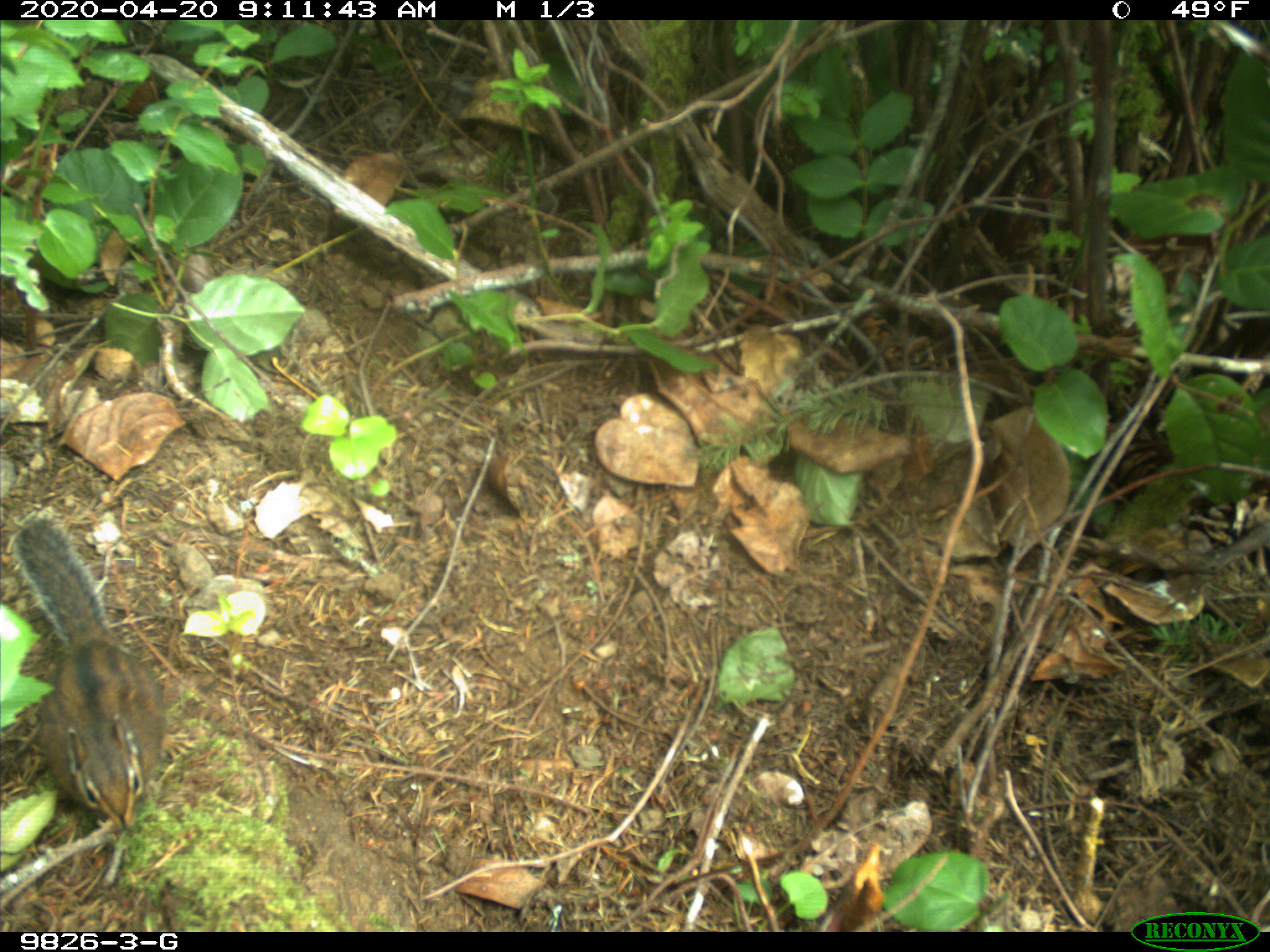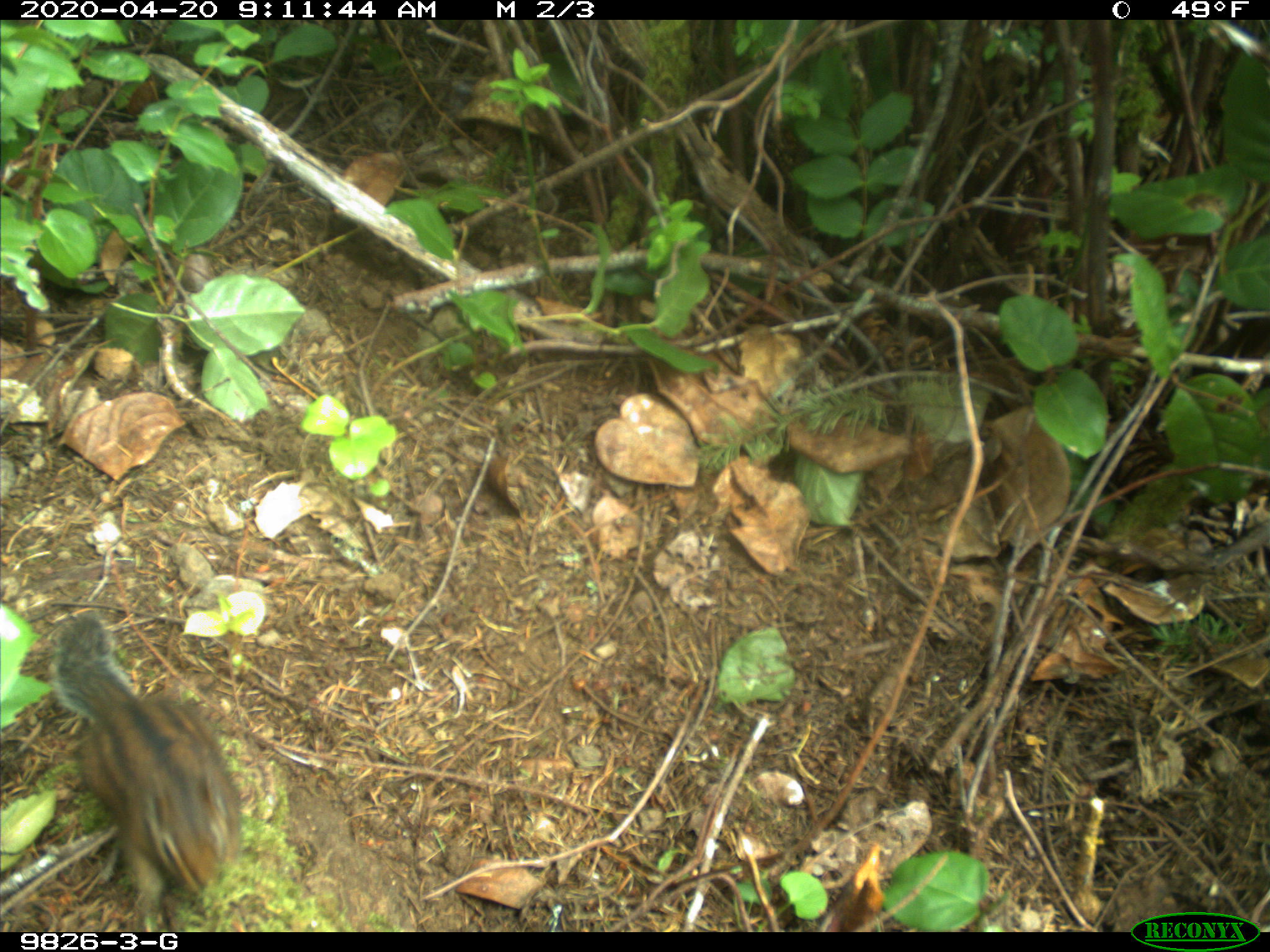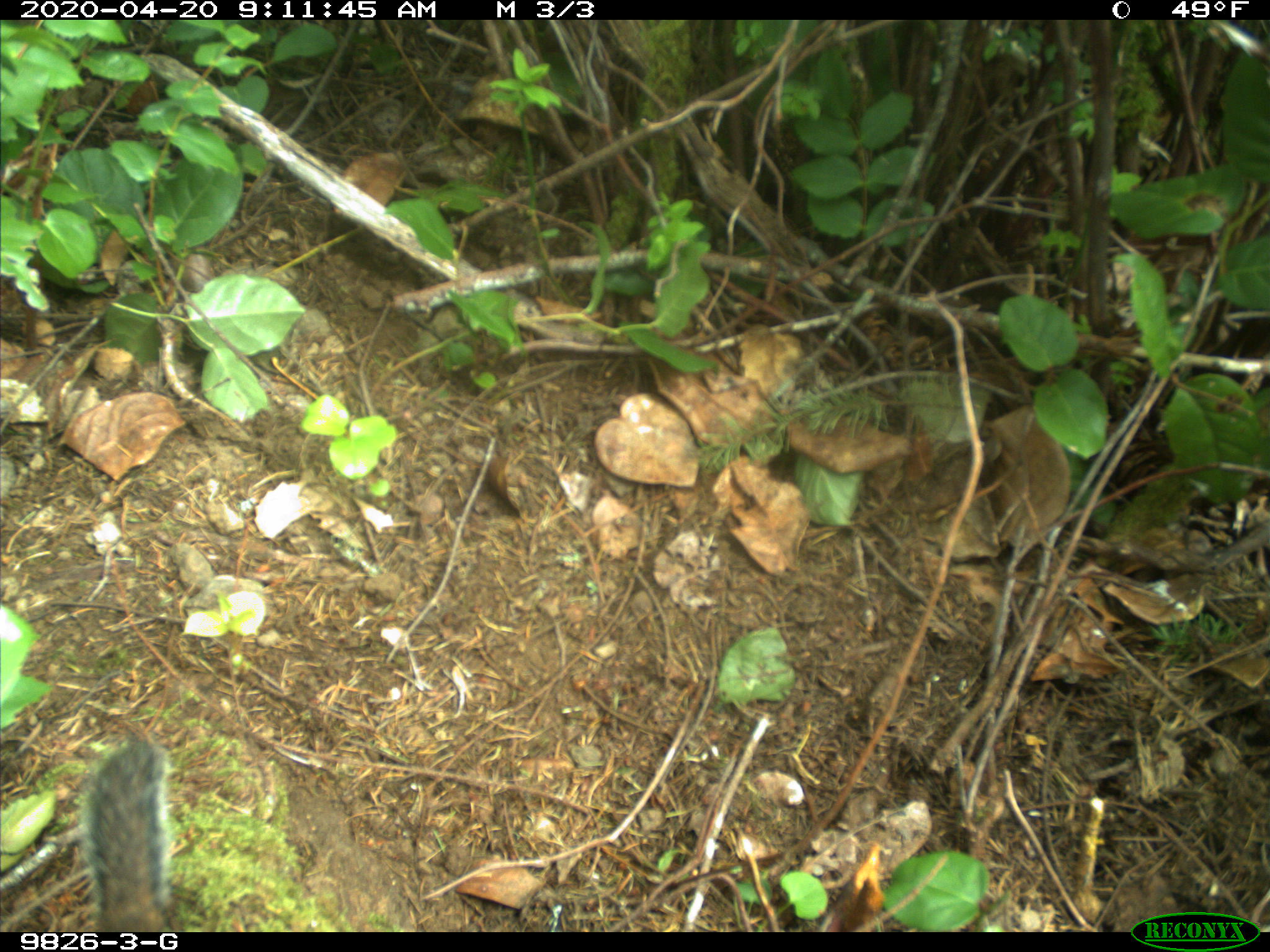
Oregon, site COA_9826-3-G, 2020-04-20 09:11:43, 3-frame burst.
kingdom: Animalia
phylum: Chordata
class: Mammalia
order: Rodentia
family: Sciuridae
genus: Neotamias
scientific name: Neotamias townsendii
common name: townsend's chipmunk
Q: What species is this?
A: Townsend's chipmunk (Neotamias townsendii).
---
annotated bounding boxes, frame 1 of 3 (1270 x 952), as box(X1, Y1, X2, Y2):
townsend's chipmunk: box(9, 506, 170, 838)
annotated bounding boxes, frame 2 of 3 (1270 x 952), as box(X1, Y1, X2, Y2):
townsend's chipmunk: box(45, 598, 252, 906)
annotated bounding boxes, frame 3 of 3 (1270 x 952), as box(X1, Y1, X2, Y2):
townsend's chipmunk: box(82, 728, 186, 926)